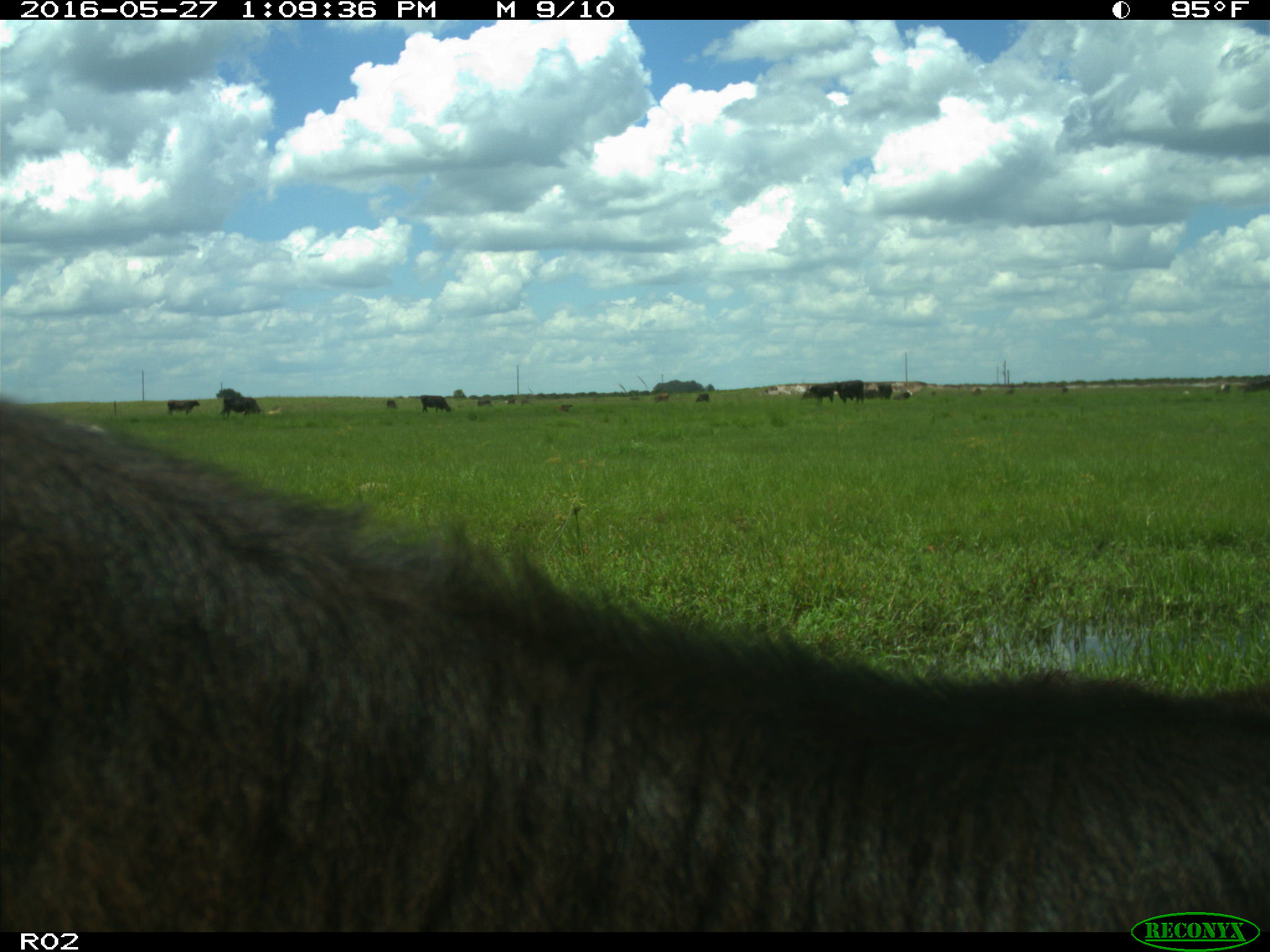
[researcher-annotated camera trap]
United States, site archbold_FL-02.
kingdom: Animalia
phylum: Chordata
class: Mammalia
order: Artiodactyla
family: Bovidae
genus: Bos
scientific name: Bos taurus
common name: domestic cow